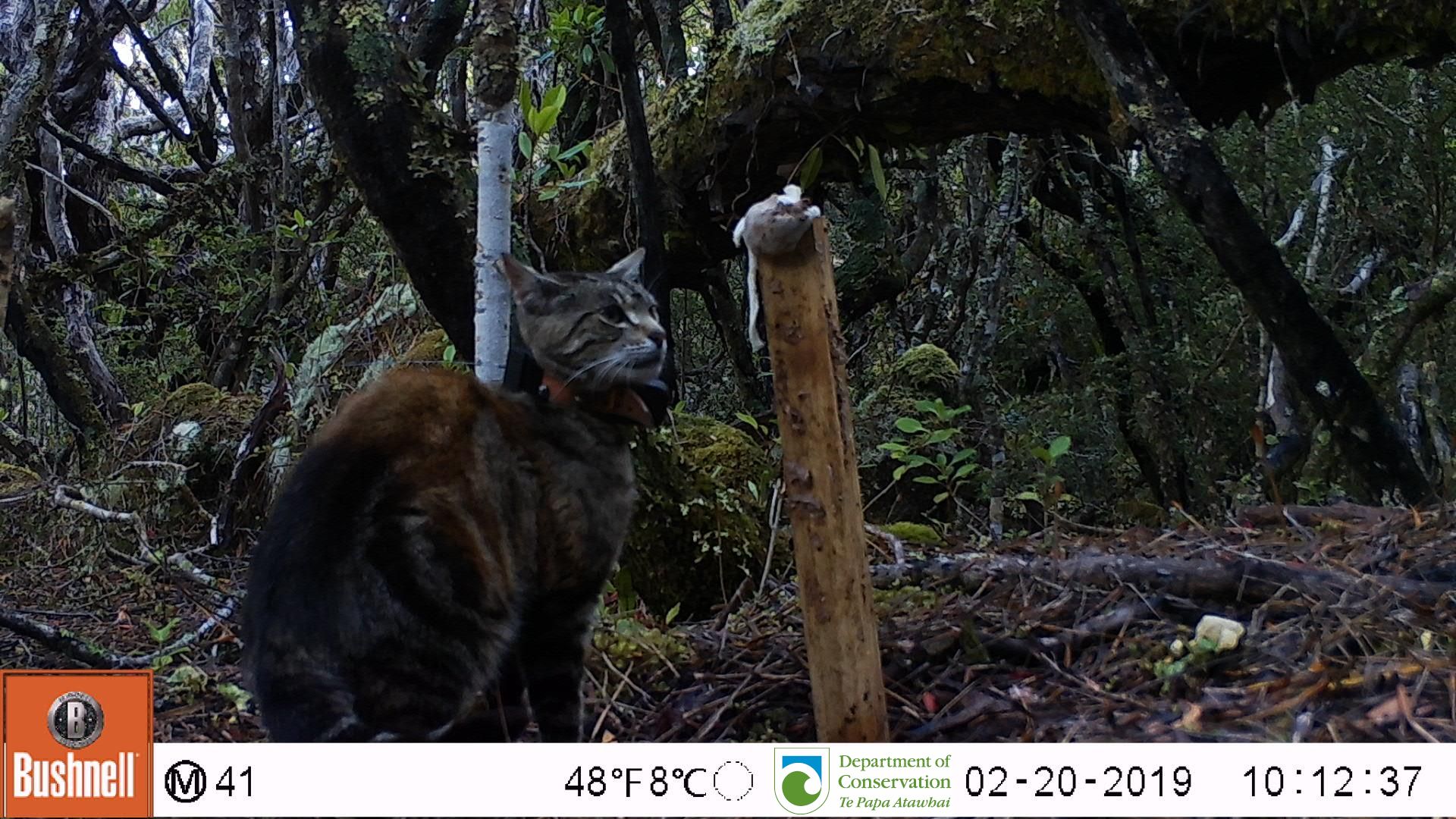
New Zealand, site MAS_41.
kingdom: Animalia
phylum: Chordata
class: Mammalia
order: Carnivora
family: Felidae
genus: Felis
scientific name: Felis catus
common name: domestic cat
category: cat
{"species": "cat (domestic cat) (Felis catus)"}